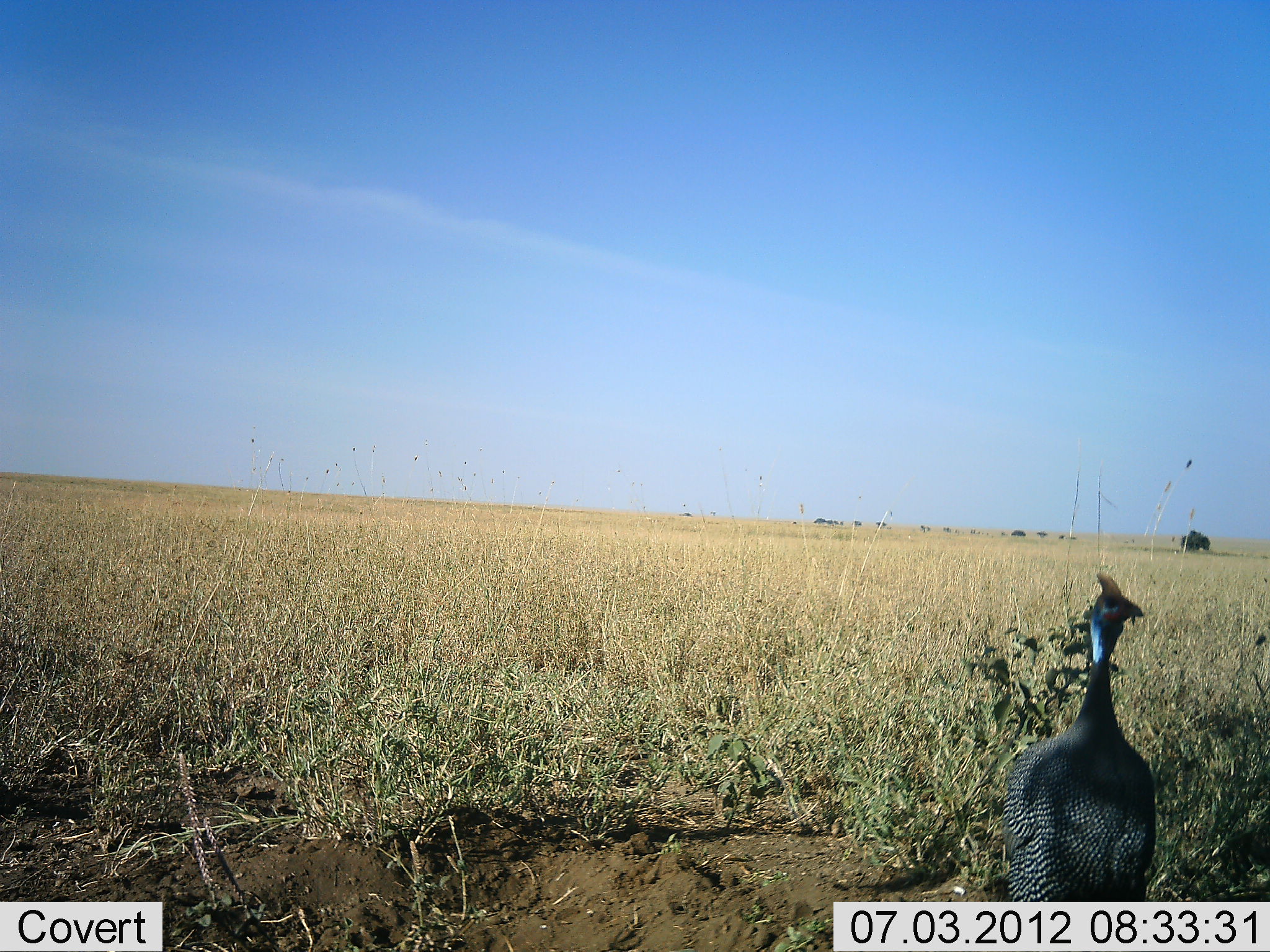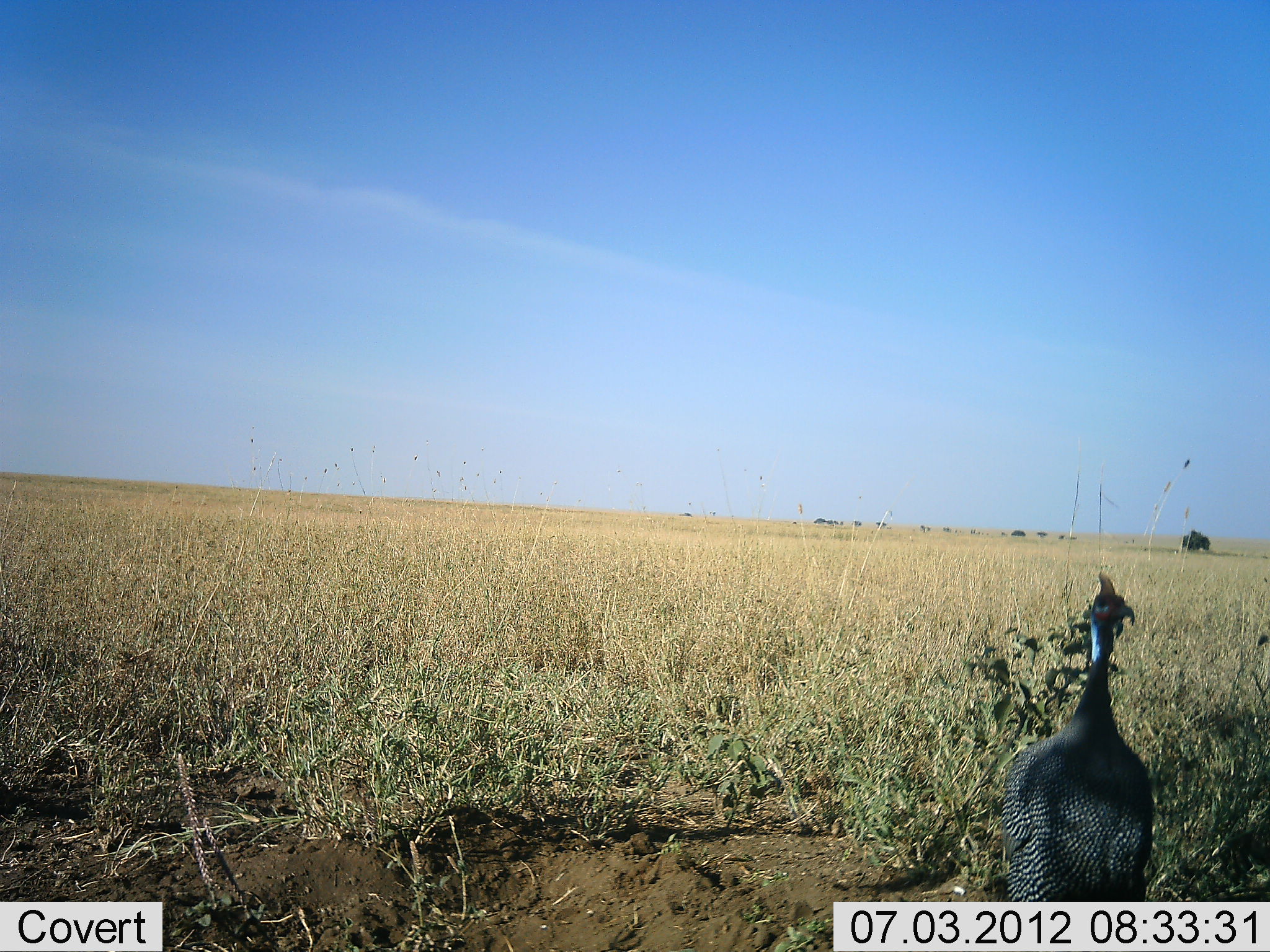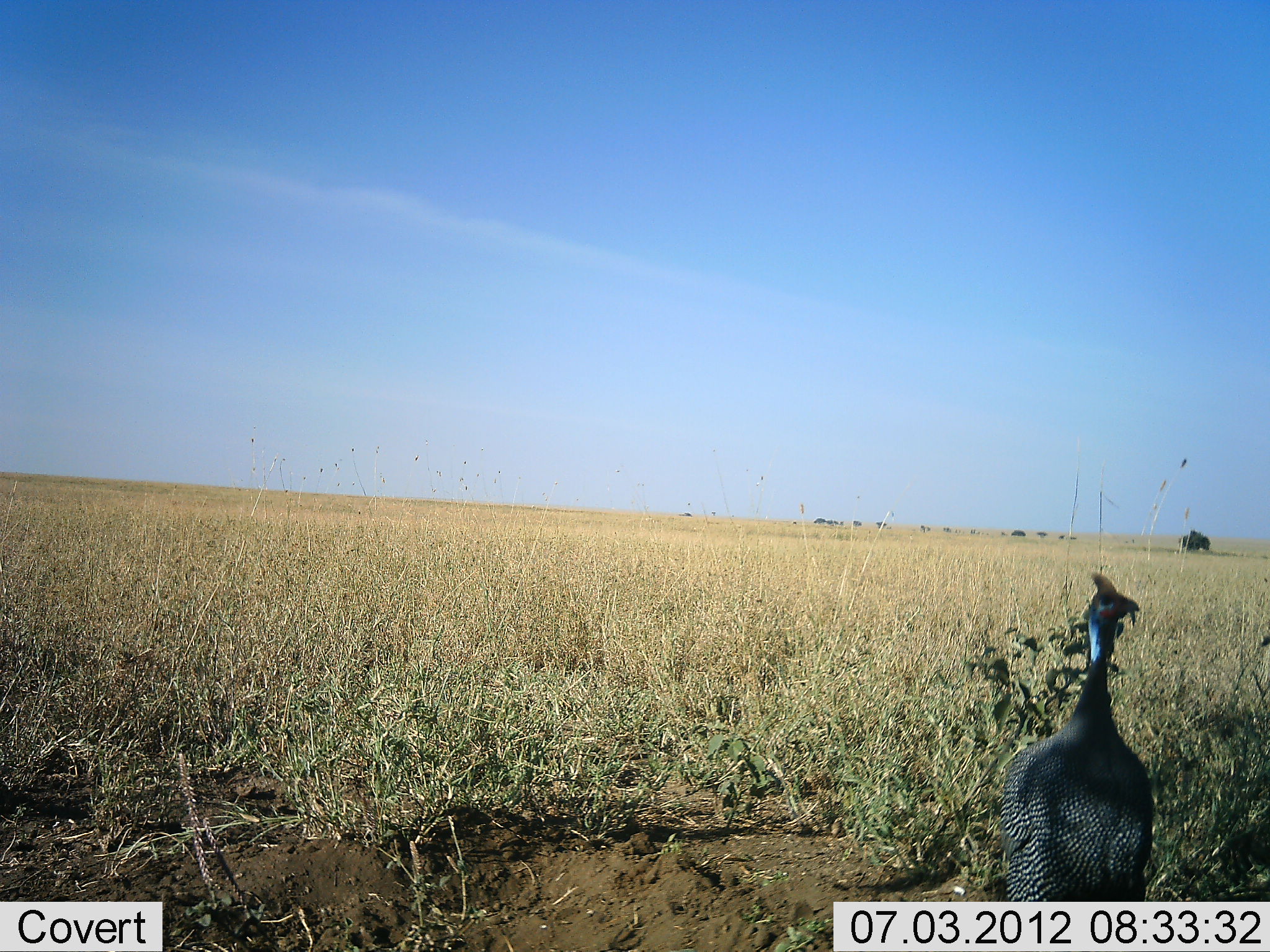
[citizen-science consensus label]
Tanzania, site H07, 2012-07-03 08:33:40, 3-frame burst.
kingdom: Animalia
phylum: Chordata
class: Aves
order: Galliformes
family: Numididae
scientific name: Numididae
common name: guinea fowl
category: guineafowl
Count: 1.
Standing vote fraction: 90%.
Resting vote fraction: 0%.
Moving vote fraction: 10%.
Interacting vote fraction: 0%.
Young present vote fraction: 0%.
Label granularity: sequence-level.